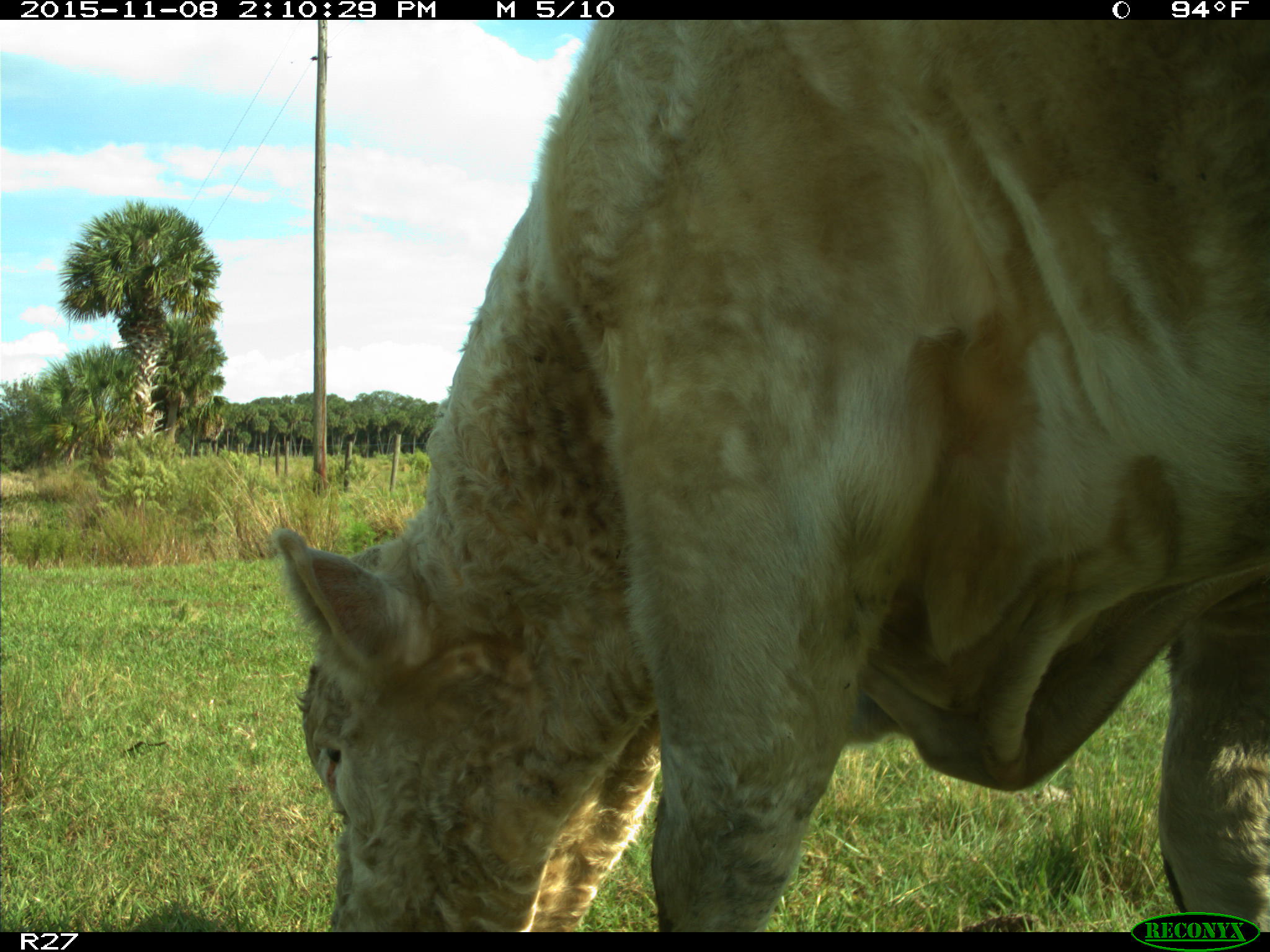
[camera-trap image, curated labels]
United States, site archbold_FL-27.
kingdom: Animalia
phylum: Chordata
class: Mammalia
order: Artiodactyla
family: Bovidae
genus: Bos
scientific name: Bos taurus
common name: domestic cow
Bos taurus (domestic cow).